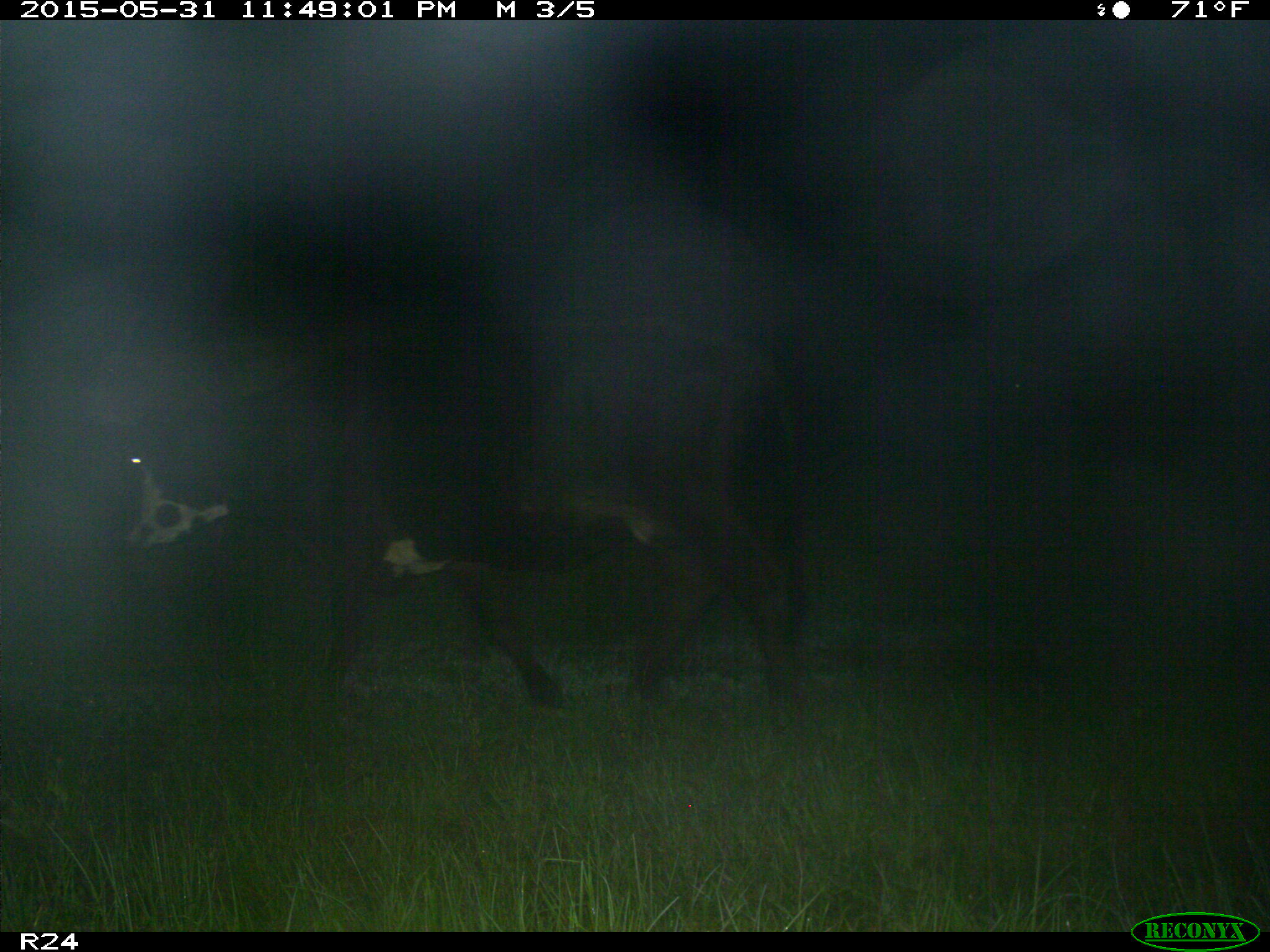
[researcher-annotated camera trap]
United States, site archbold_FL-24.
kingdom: Animalia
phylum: Chordata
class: Mammalia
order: Artiodactyla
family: Bovidae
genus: Bos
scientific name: Bos taurus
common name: domestic cow